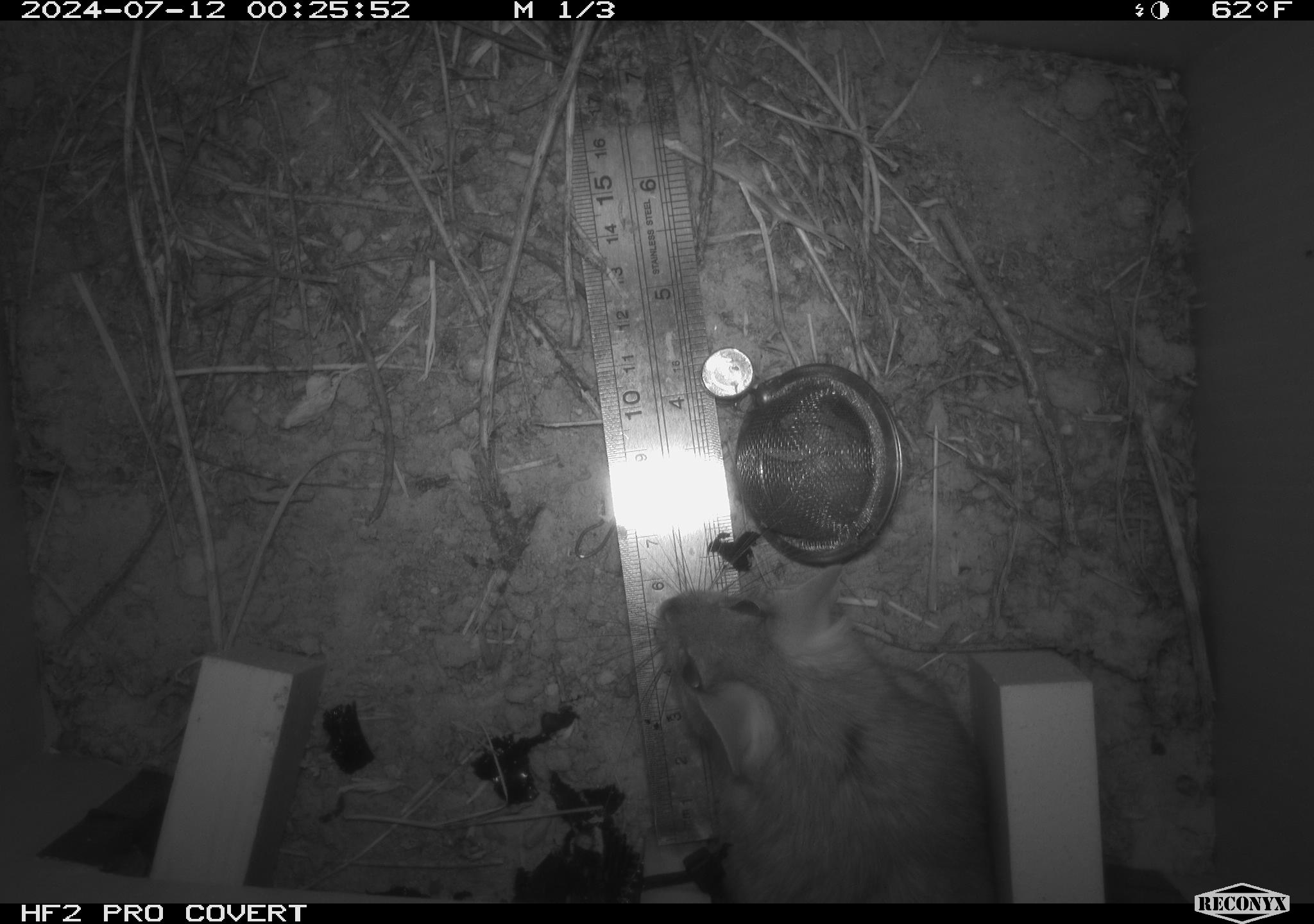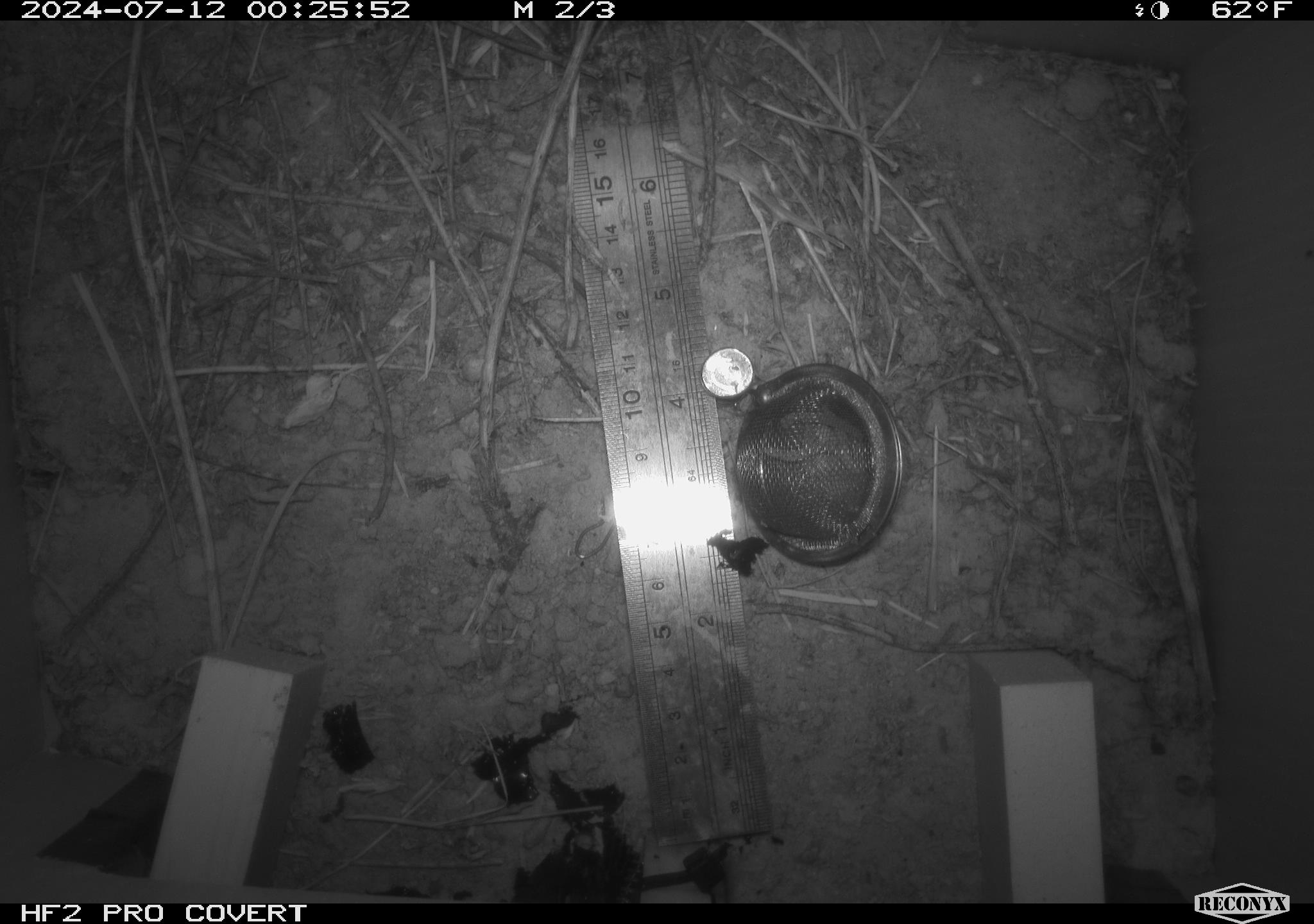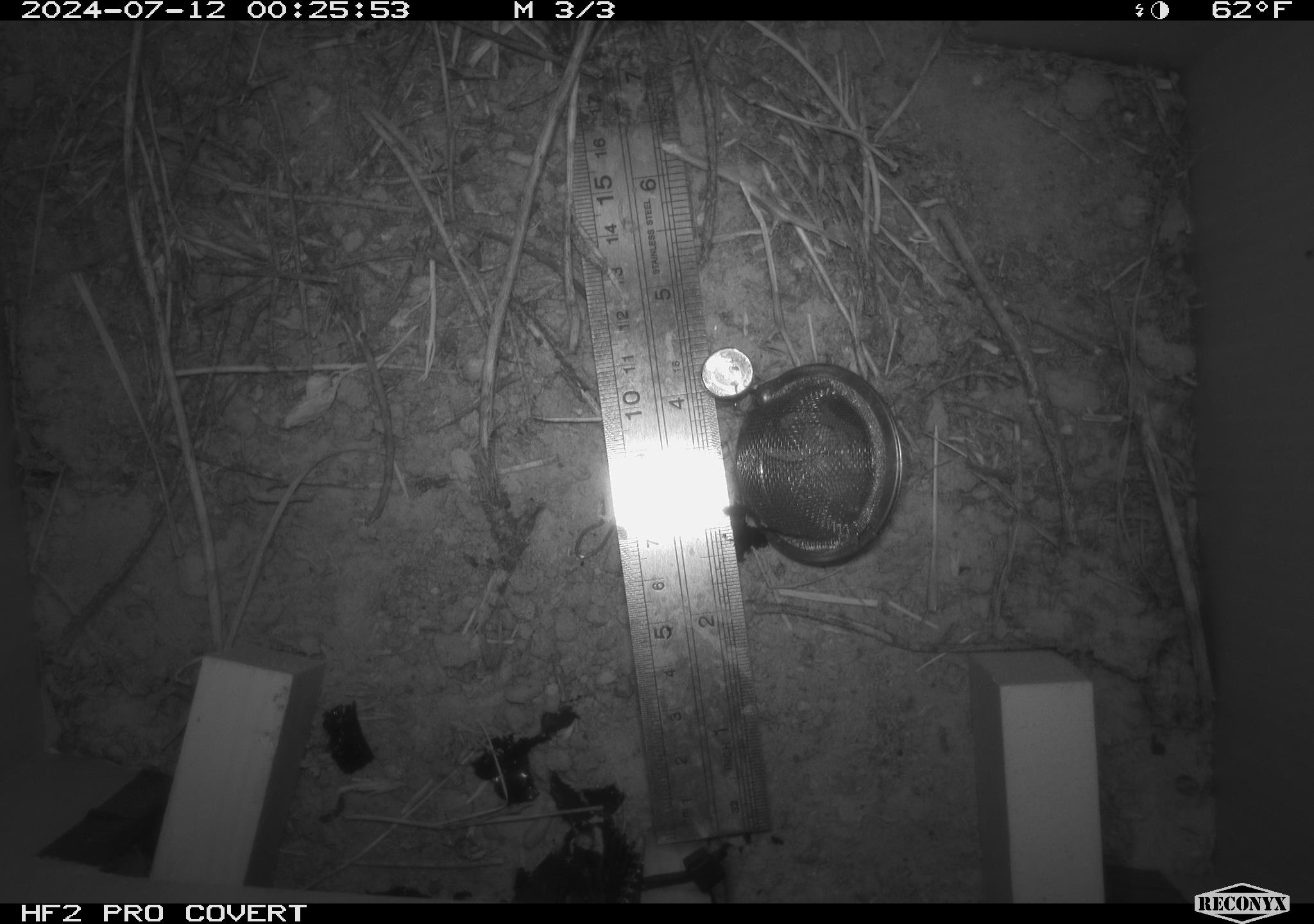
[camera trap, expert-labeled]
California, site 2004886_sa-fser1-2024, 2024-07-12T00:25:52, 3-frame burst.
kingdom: Animalia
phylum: Chordata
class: Mammalia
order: Rodentia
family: Cricetidae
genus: Neotoma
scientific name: Neotoma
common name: pack rat or woodrat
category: neotoma species